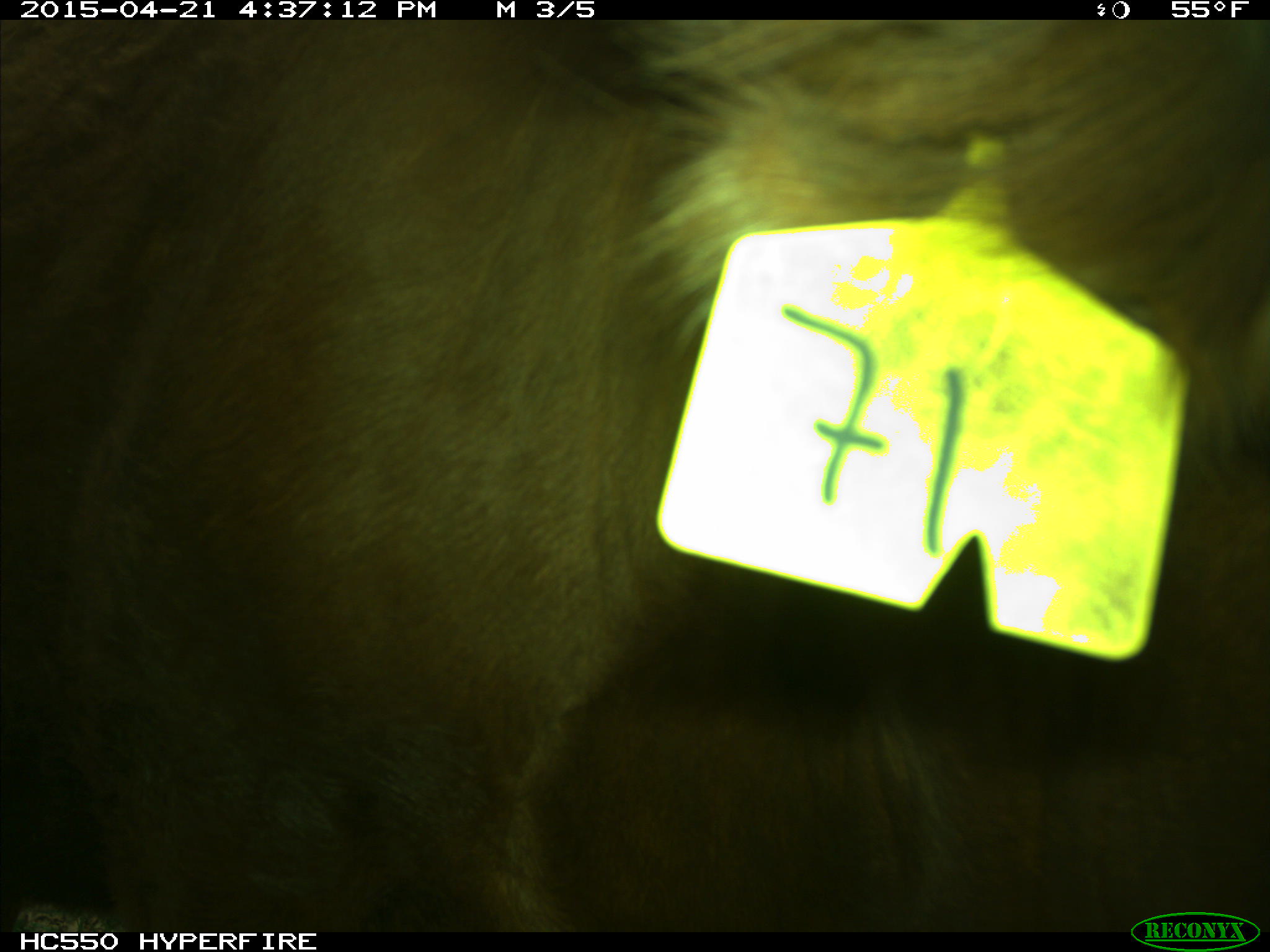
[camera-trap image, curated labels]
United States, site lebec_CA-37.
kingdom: Animalia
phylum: Chordata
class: Mammalia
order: Artiodactyla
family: Bovidae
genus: Bos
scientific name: Bos taurus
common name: domestic cow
Bos taurus (domestic cow).